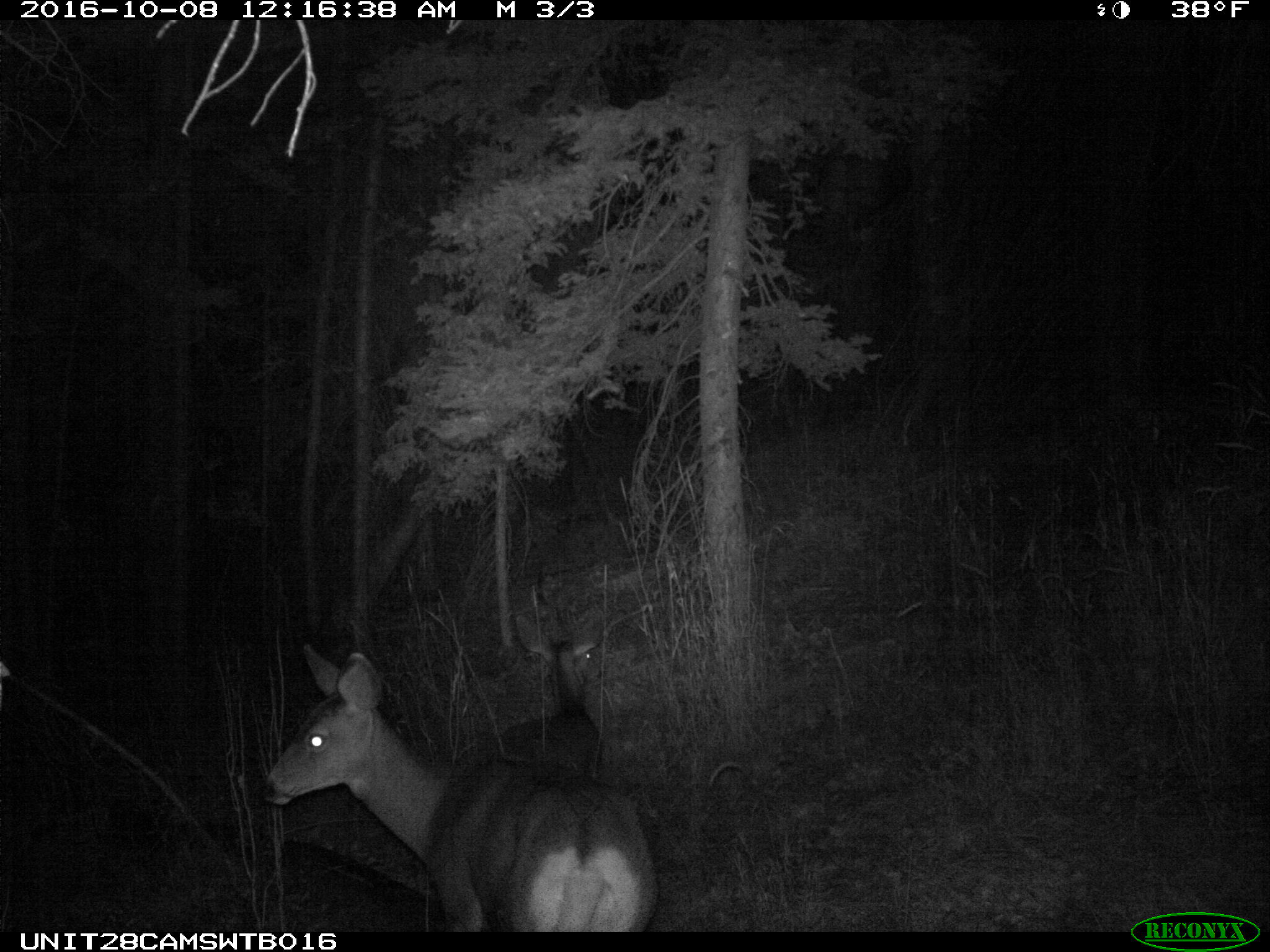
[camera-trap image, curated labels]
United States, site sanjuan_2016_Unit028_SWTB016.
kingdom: Animalia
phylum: Chordata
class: Mammalia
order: Artiodactyla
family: Cervidae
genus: Odocoileus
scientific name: Odocoileus hemionus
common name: mule deer